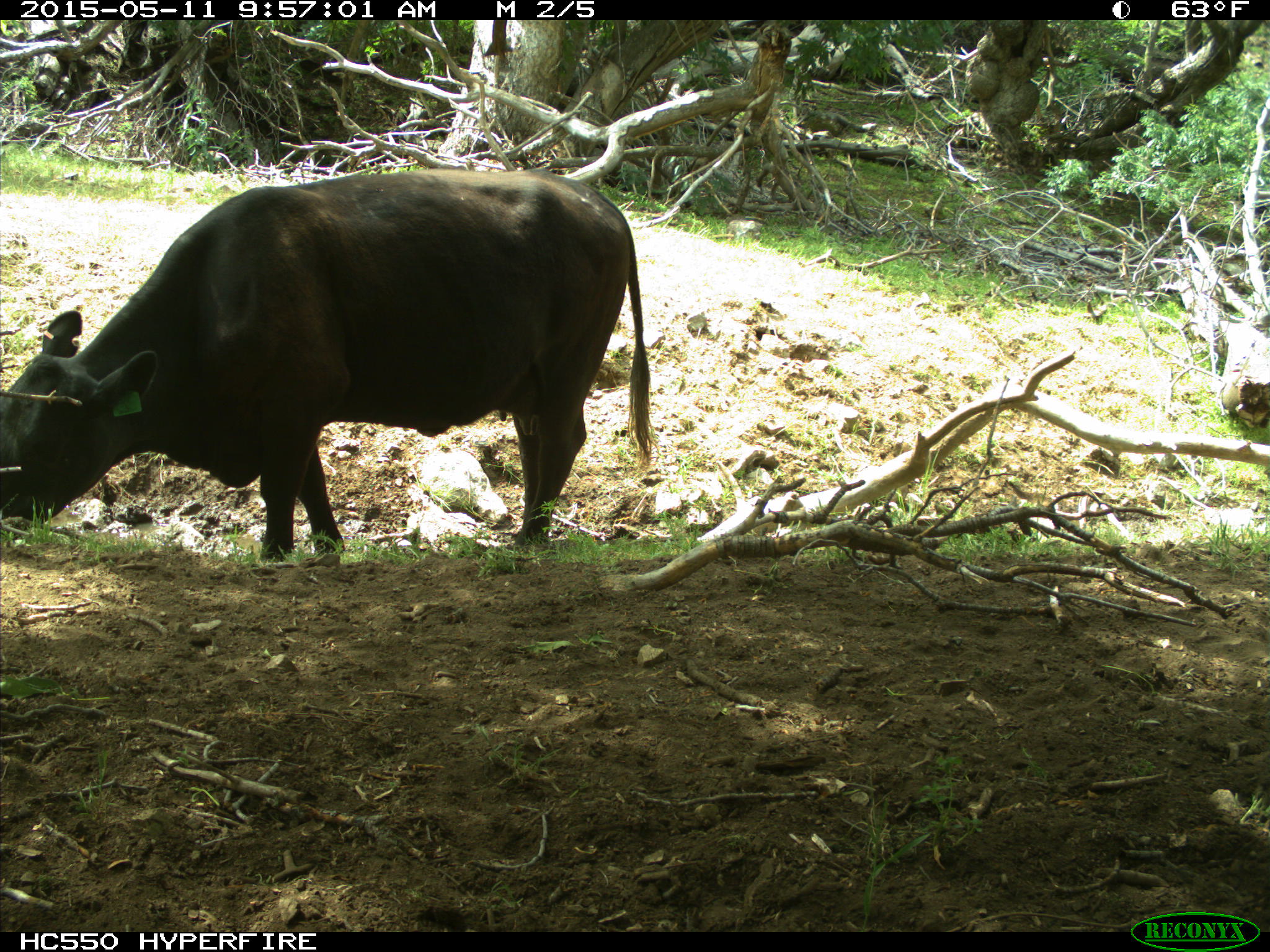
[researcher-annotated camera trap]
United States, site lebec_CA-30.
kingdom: Animalia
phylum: Chordata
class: Mammalia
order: Artiodactyla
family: Bovidae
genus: Bos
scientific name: Bos taurus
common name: domestic cow